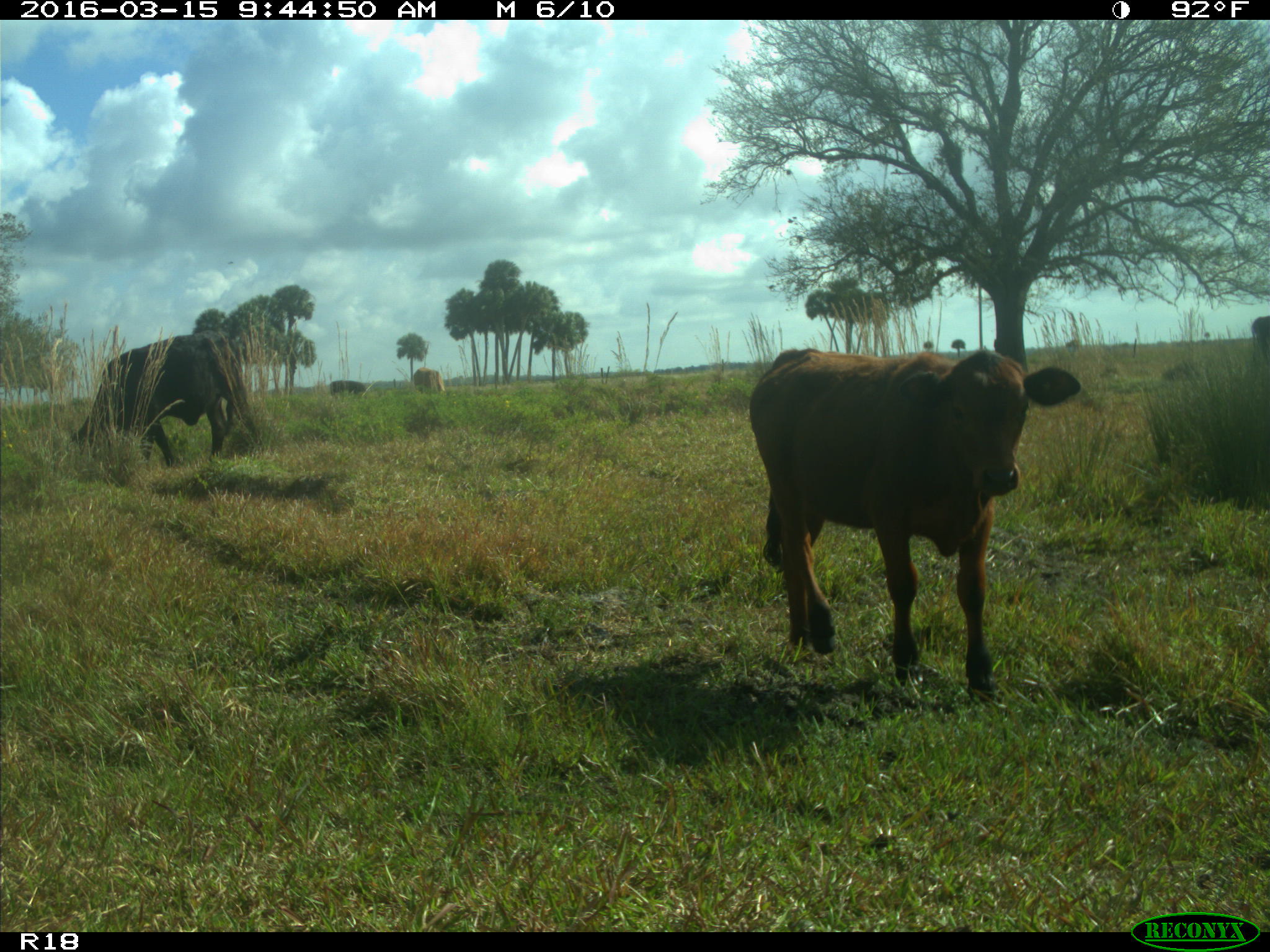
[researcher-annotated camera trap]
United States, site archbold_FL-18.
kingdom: Animalia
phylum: Chordata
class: Mammalia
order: Artiodactyla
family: Bovidae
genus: Bos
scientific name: Bos taurus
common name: domestic cow